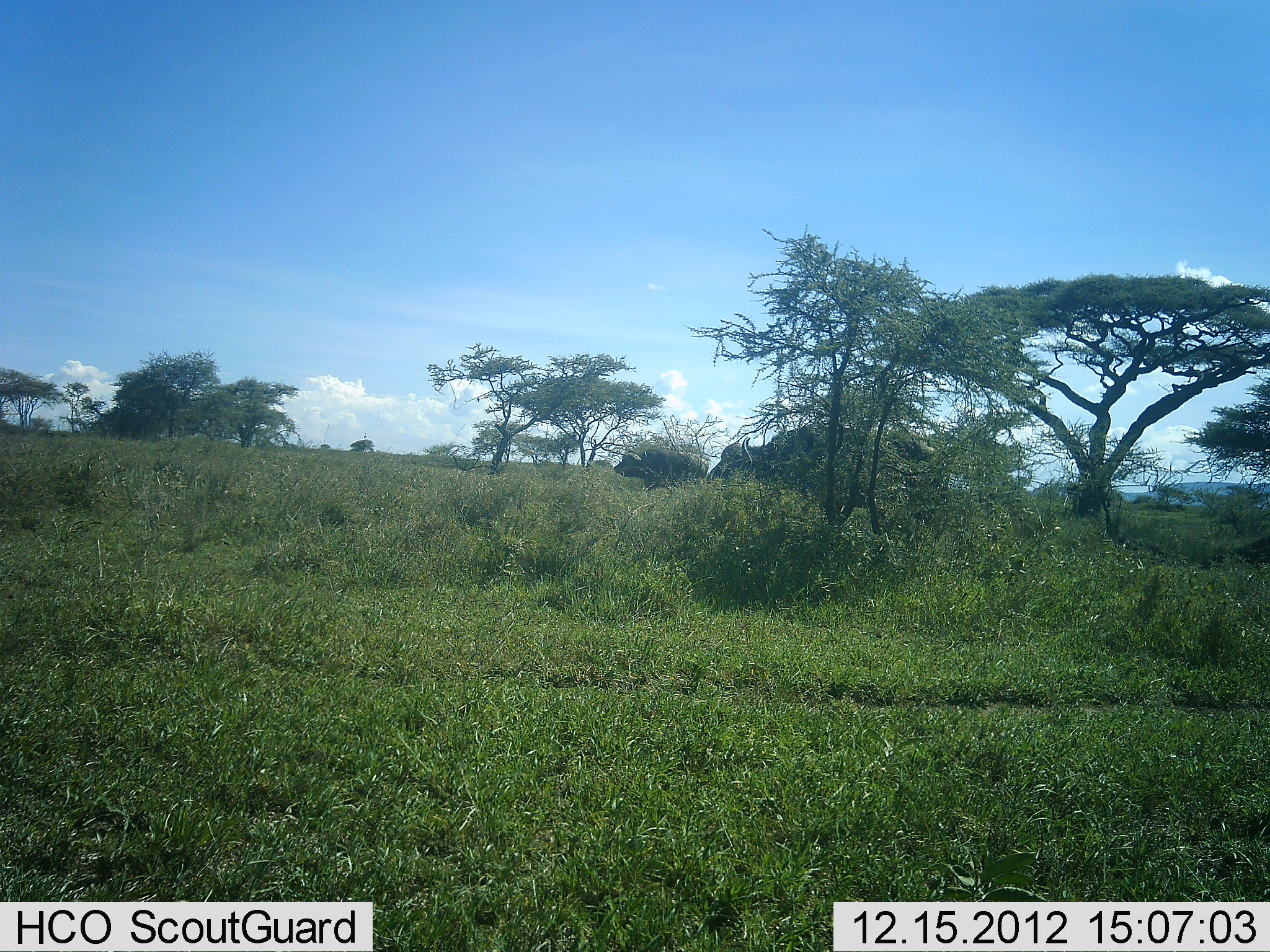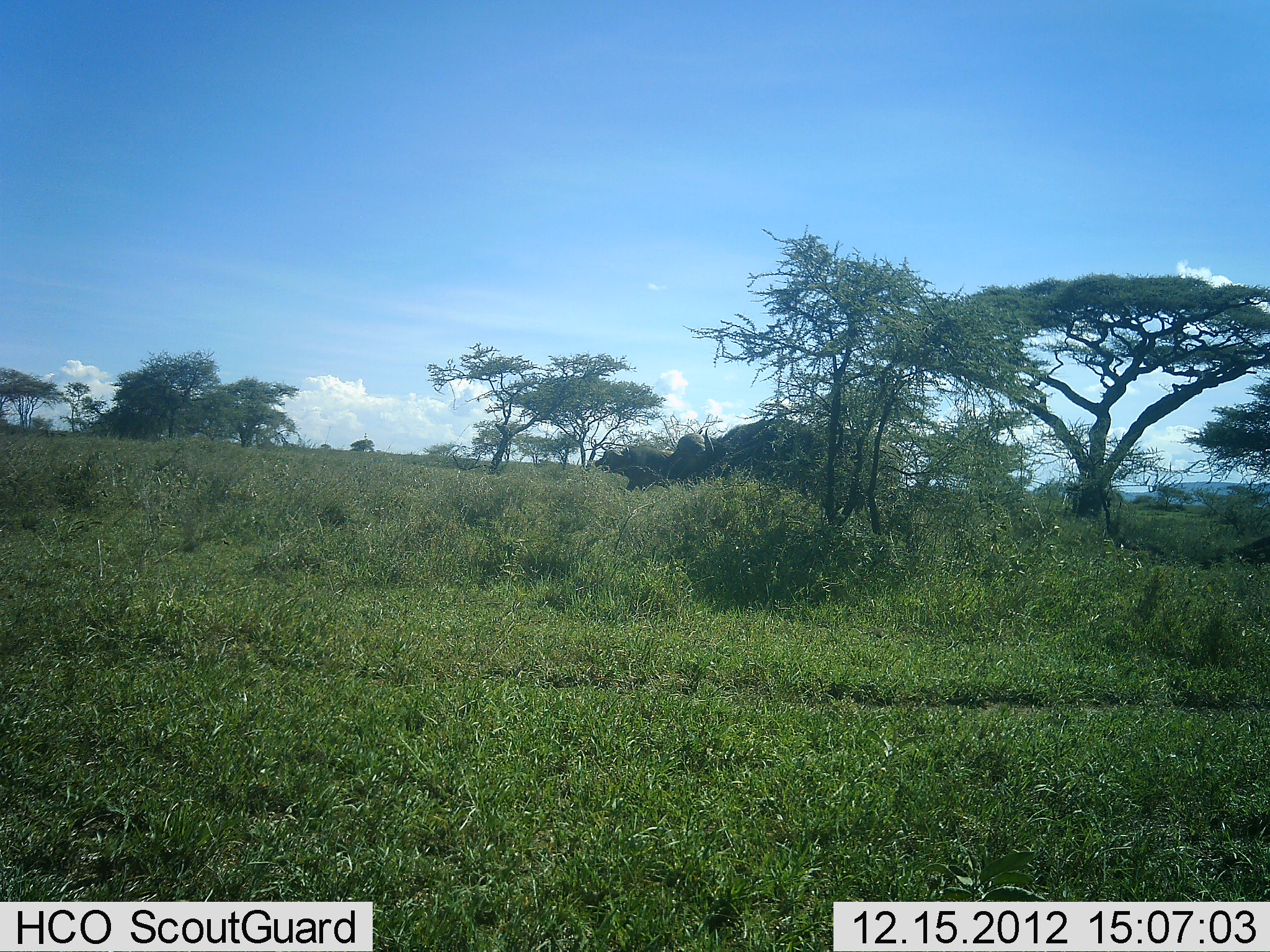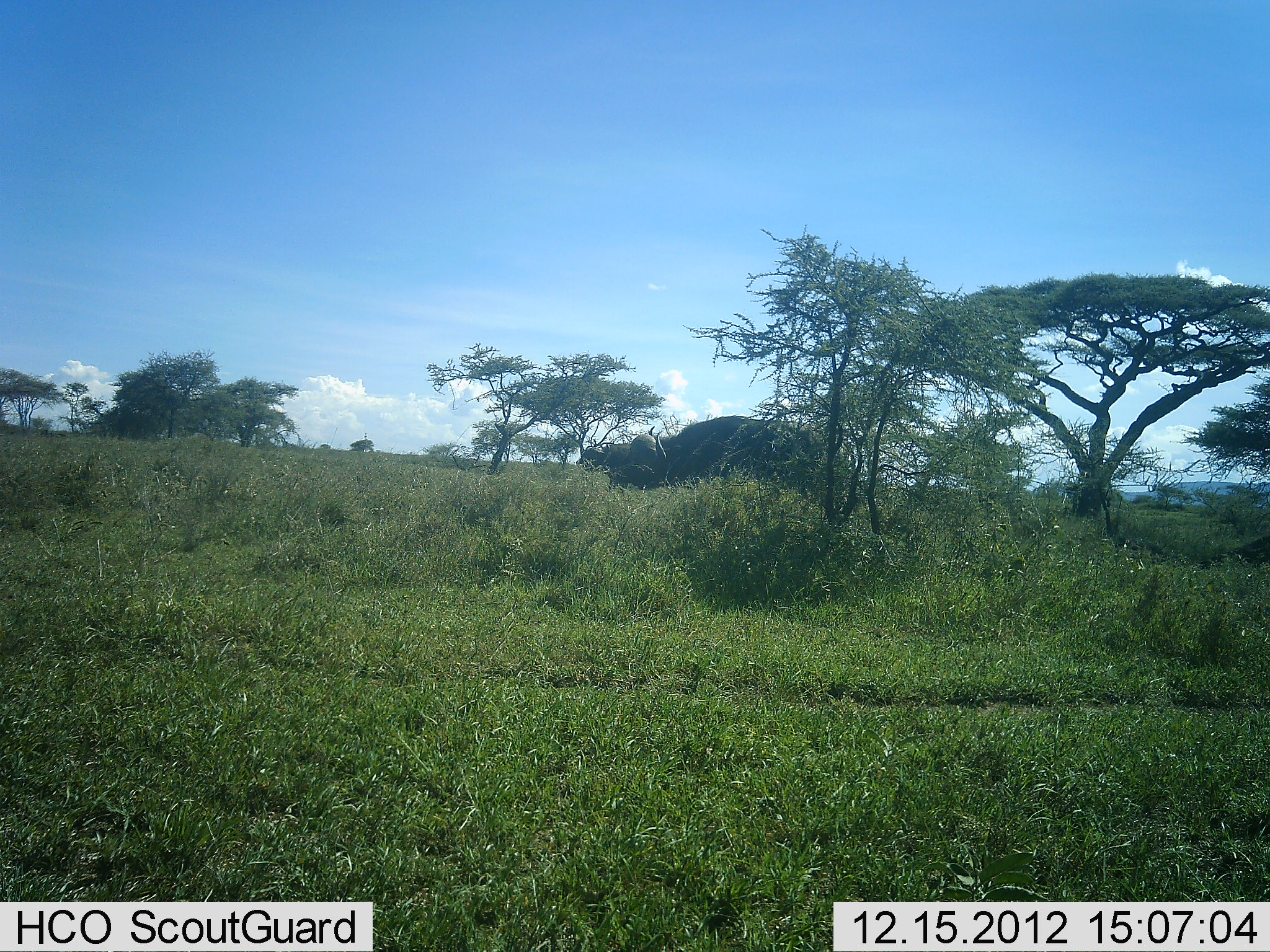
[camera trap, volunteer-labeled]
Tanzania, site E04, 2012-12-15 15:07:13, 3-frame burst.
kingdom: Animalia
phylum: Chordata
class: Mammalia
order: Artiodactyla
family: Bovidae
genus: Syncerus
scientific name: Syncerus caffer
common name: cape buffalo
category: buffalo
Buffalo (cape buffalo) (Syncerus caffer), count 2. Behavior (volunteer vote fractions): standing 0%, resting 0%, moving 100%, interacting 0%. Young present (vote fraction): 6%. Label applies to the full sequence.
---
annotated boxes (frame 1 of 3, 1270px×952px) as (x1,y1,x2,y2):
animal: (706,422,879,501); (613,444,709,492)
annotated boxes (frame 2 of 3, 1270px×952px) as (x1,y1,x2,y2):
animal: (668,419,827,483); (594,445,674,493)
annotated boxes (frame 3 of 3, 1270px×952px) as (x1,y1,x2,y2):
animal: (630,415,817,490); (576,443,632,471)